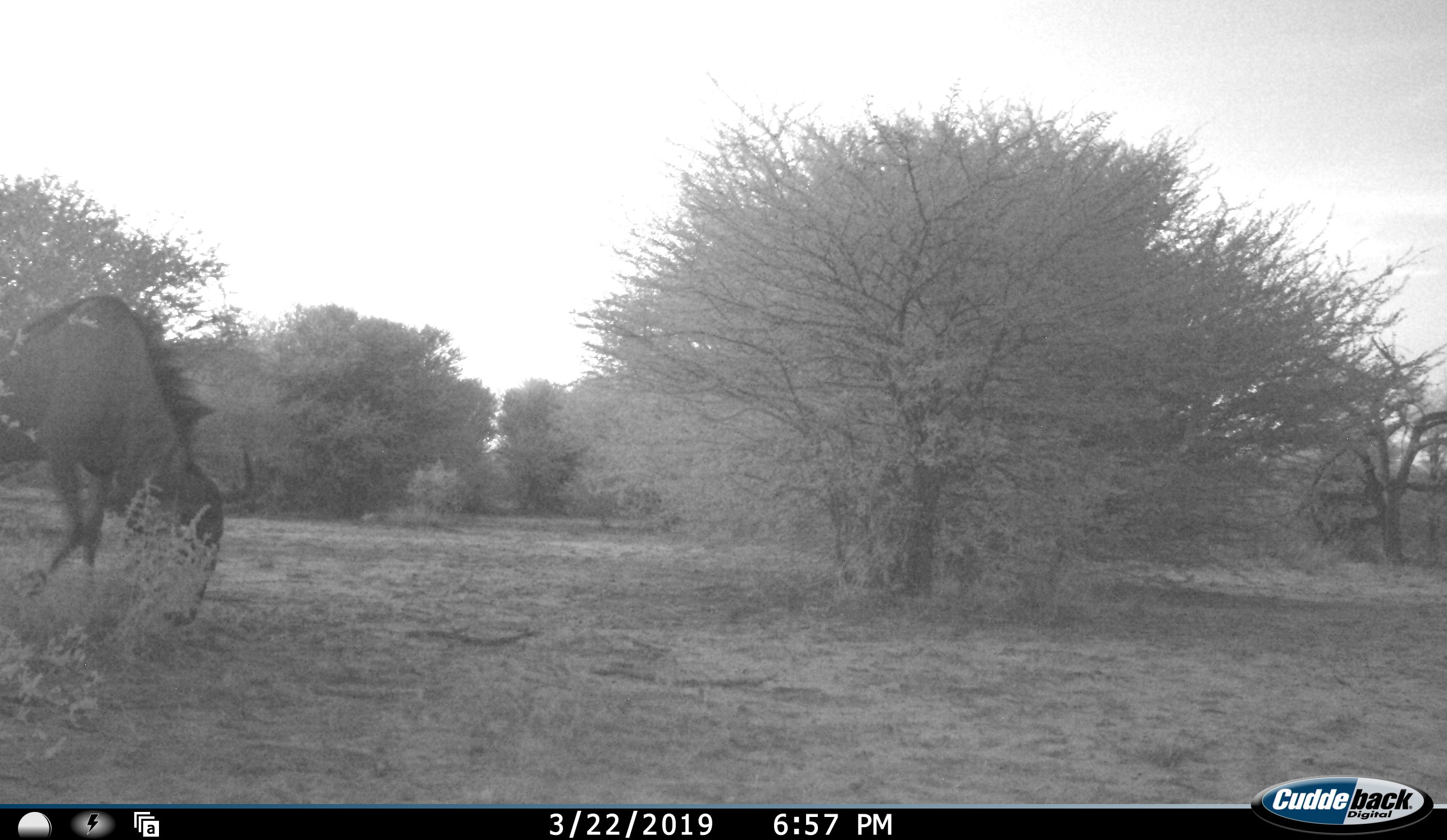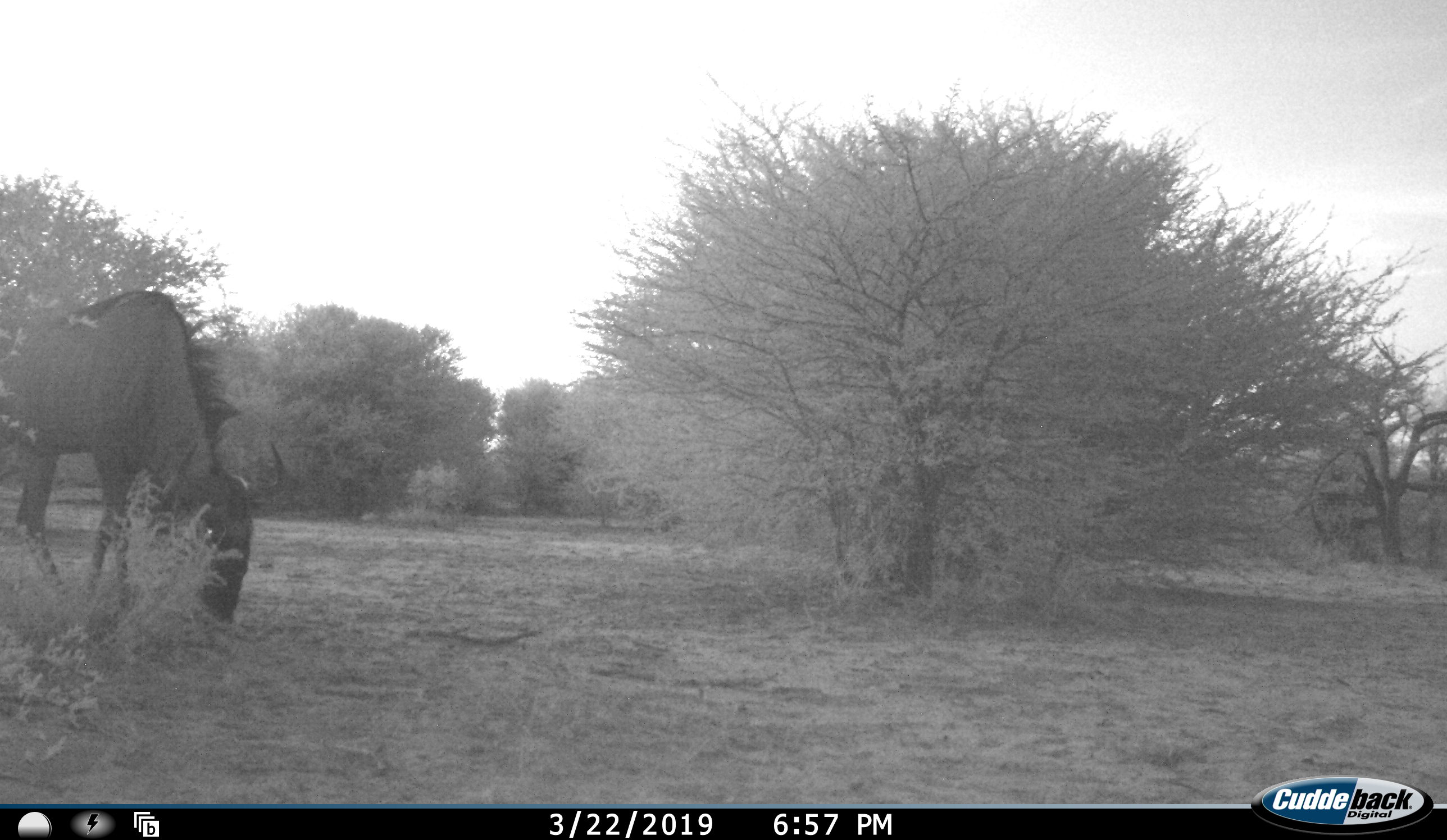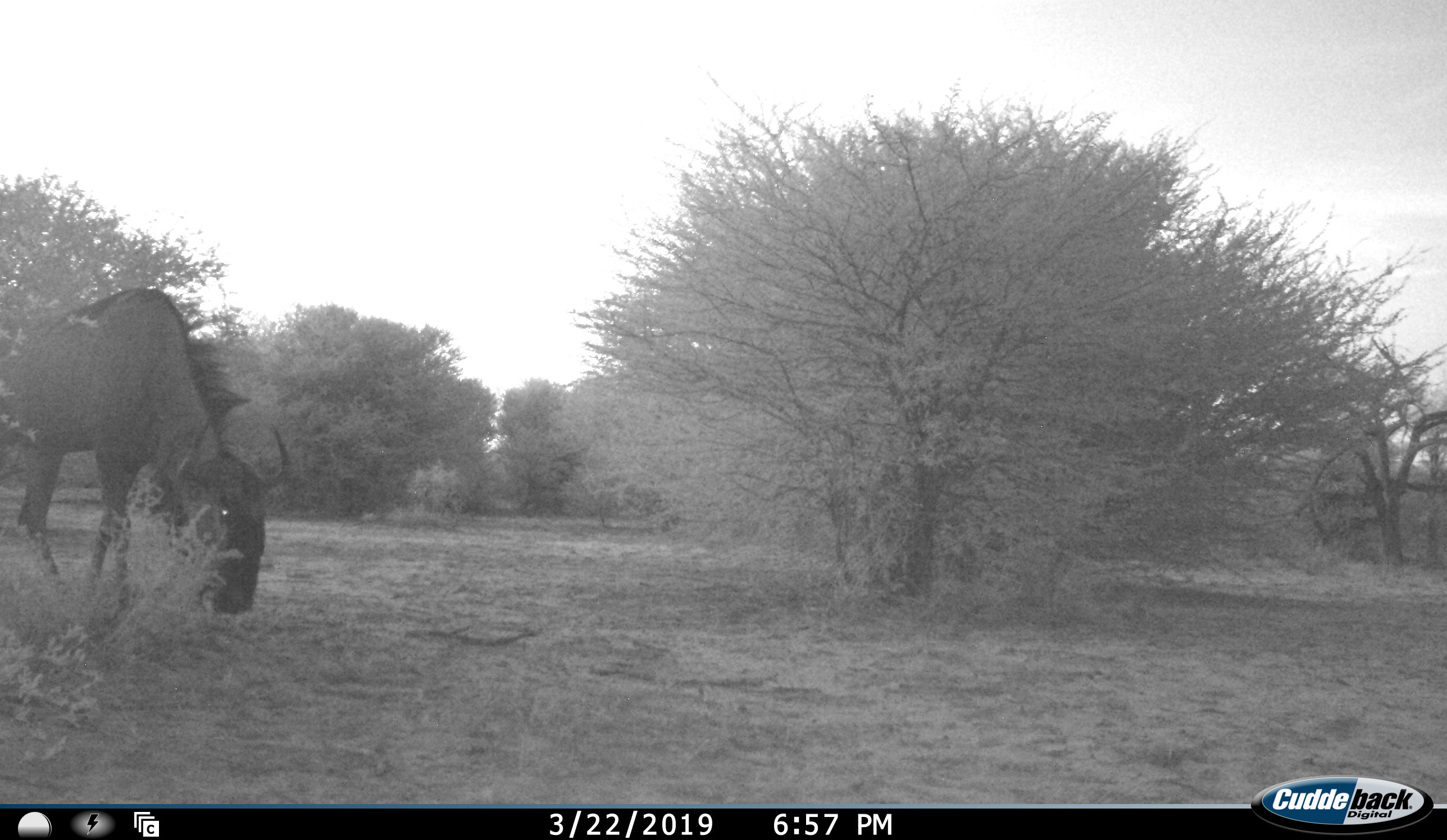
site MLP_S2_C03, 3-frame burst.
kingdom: Animalia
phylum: Chordata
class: Mammalia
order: Artiodactyla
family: Bovidae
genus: Connochaetes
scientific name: Connochaetes taurinus taurinus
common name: blue wildebeest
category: wildebeestblue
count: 1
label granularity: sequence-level